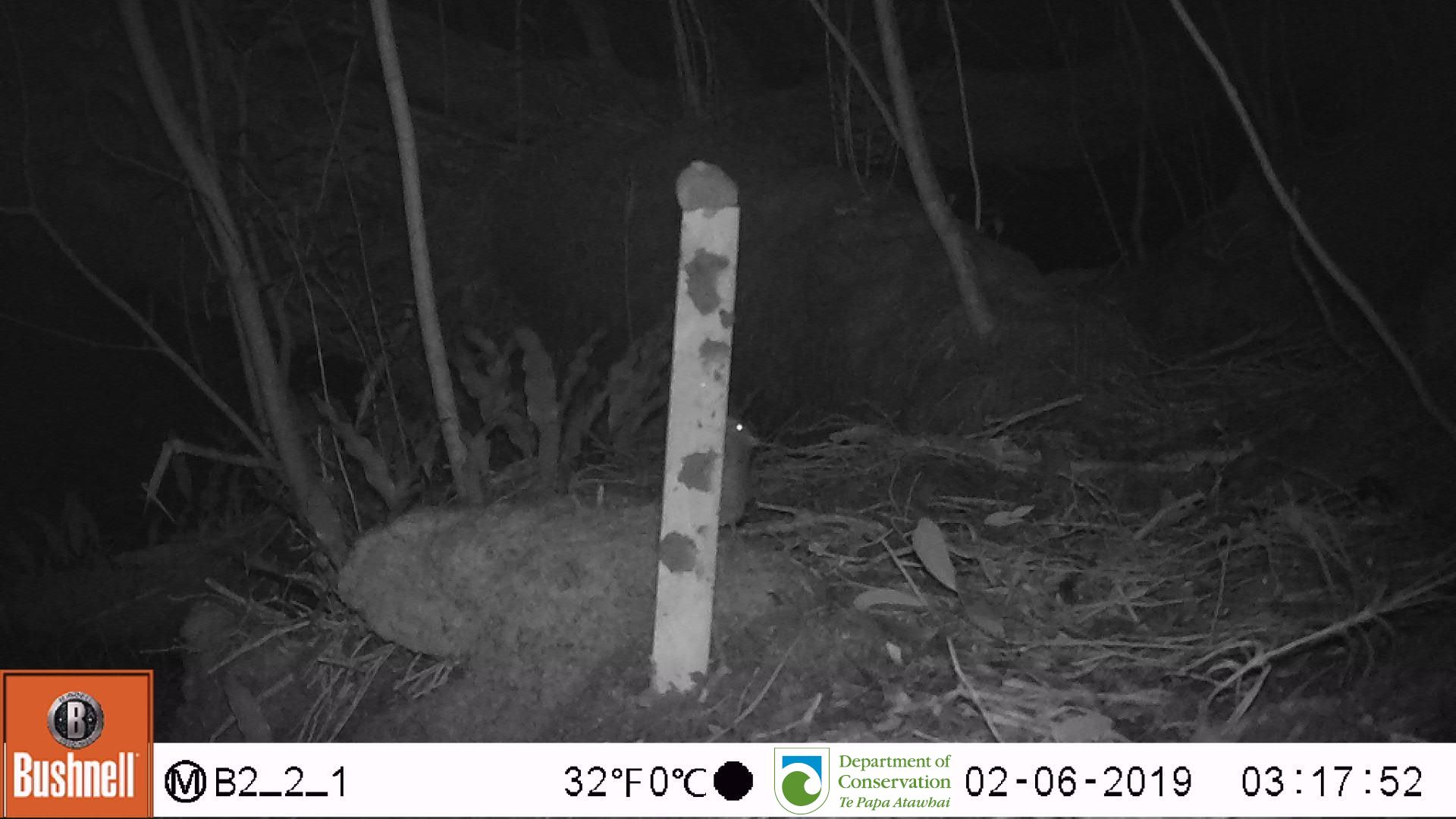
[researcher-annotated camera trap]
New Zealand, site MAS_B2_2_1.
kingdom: Animalia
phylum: Chordata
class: Mammalia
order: Rodentia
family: Muridae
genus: Mus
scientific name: Mus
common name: mouse